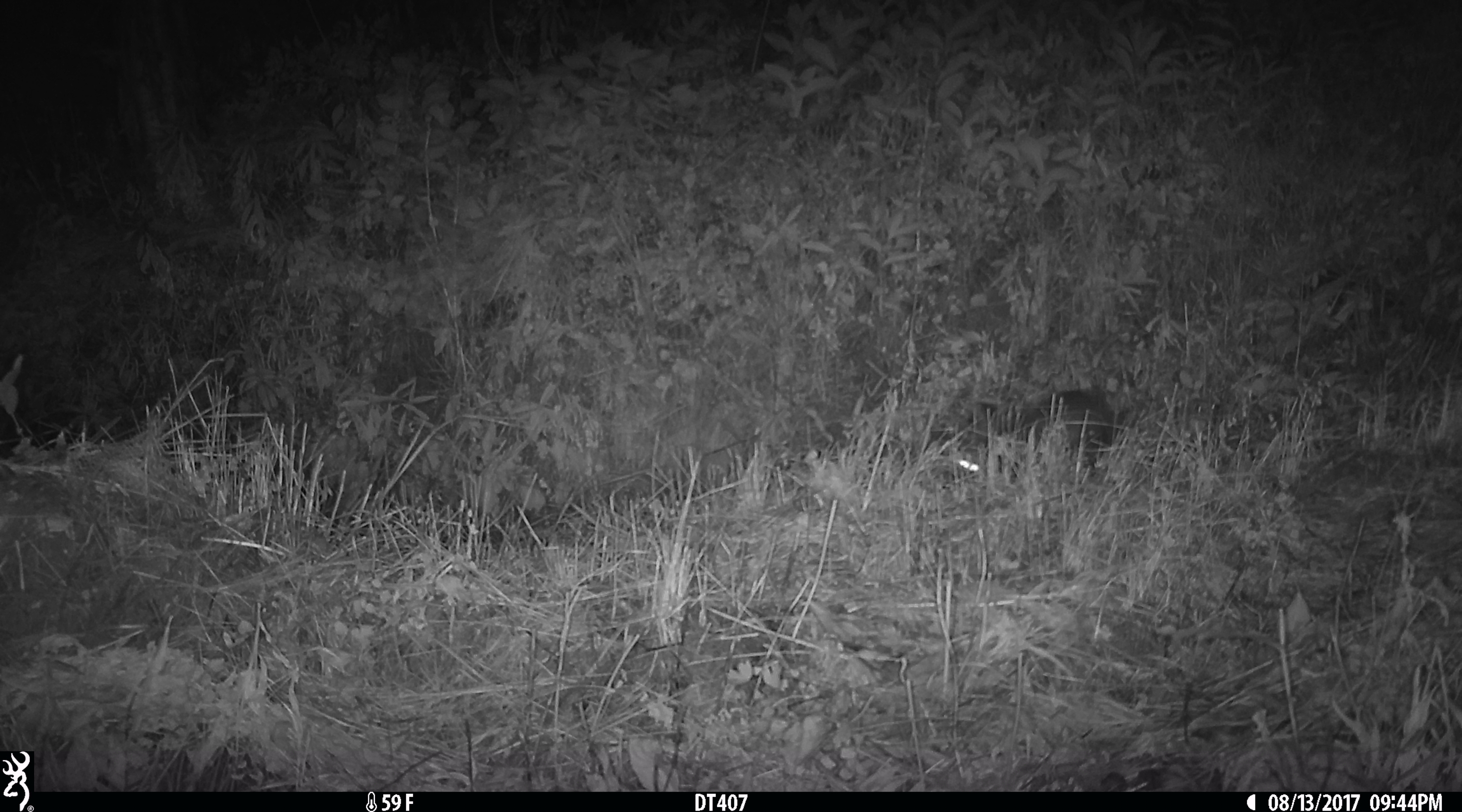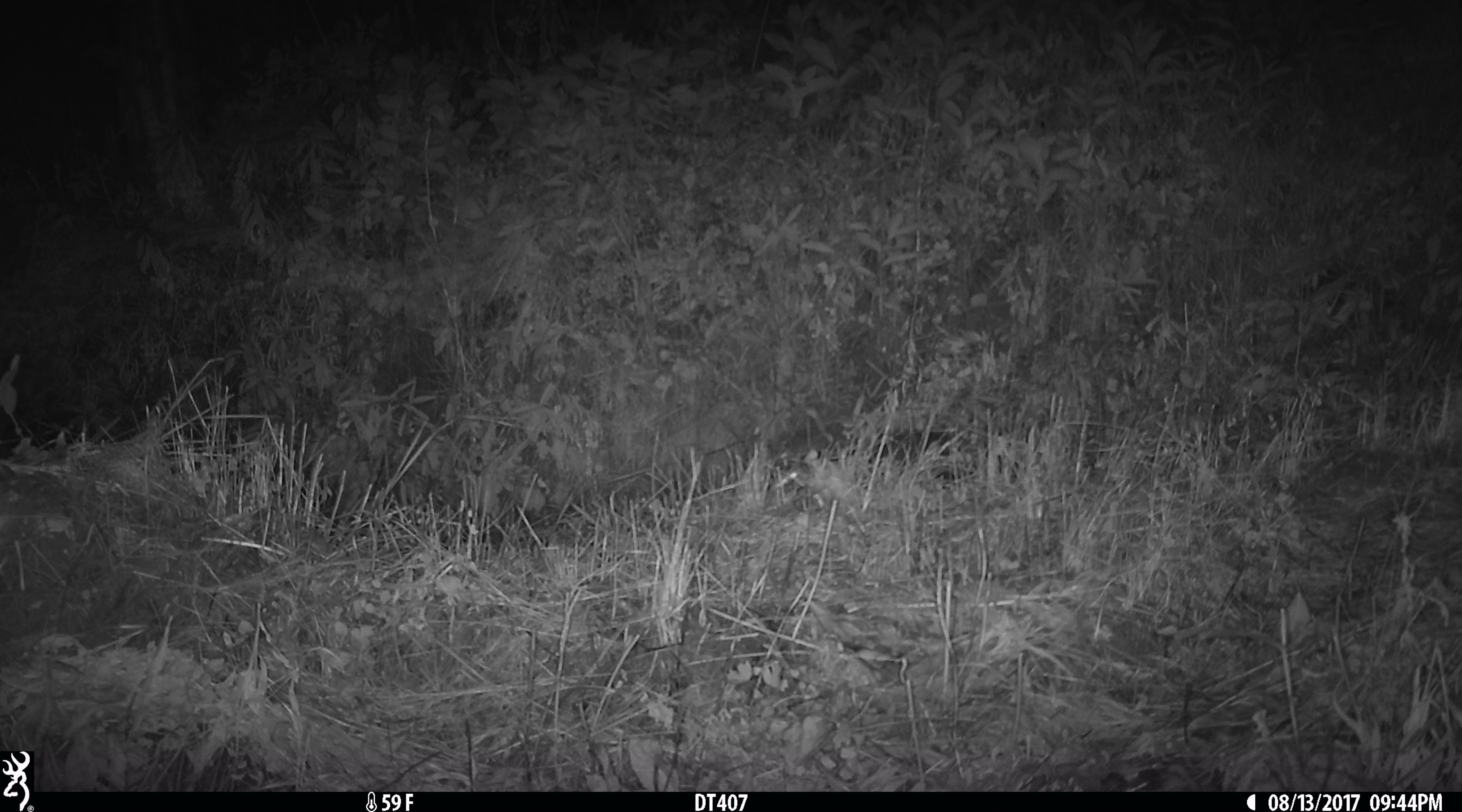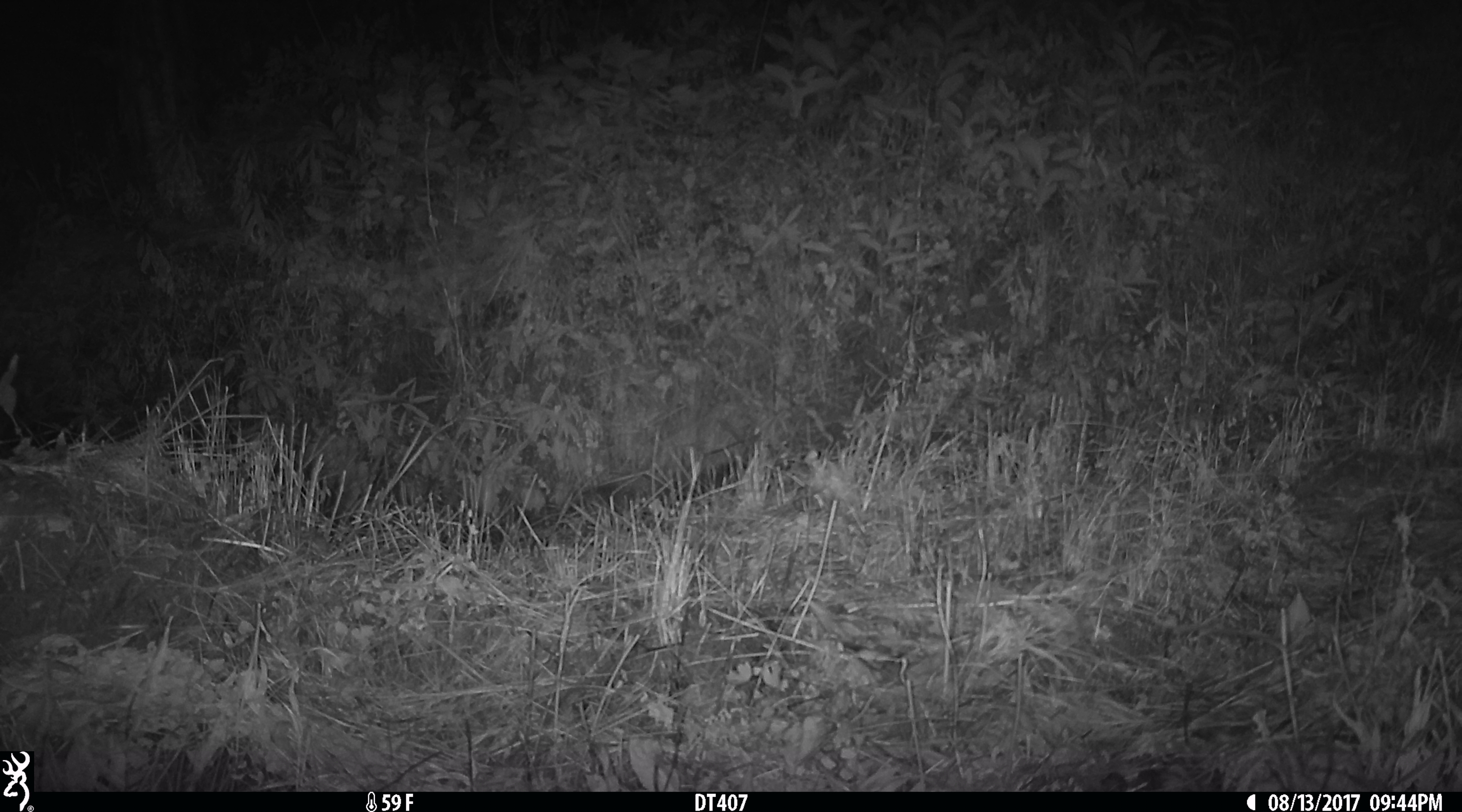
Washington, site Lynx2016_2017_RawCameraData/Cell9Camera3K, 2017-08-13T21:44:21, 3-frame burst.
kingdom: Animalia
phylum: Chordata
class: Mammalia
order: Lagomorpha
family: Leporidae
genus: Lepus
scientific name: Lepus americanus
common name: snowshoe hare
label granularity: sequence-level